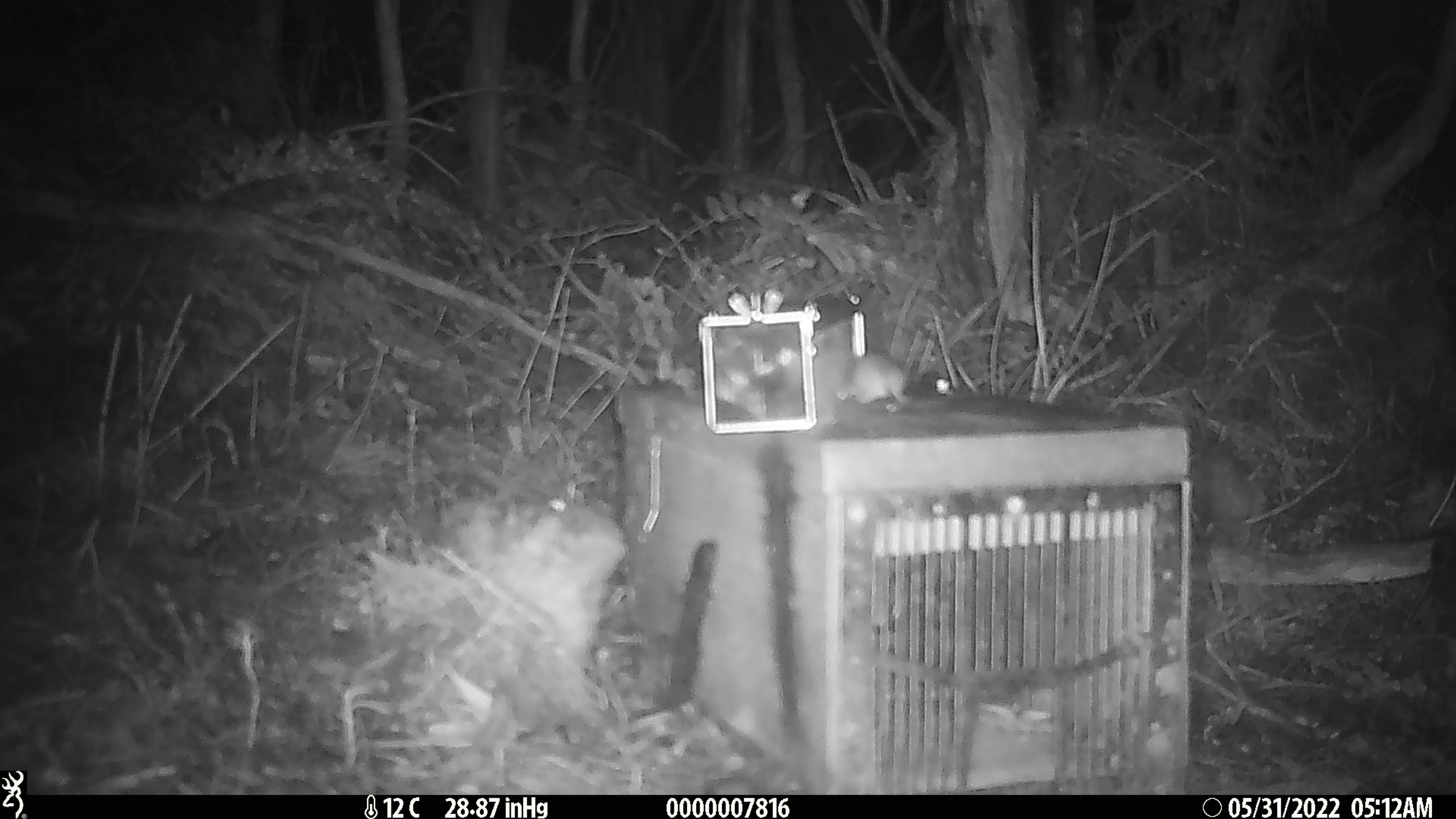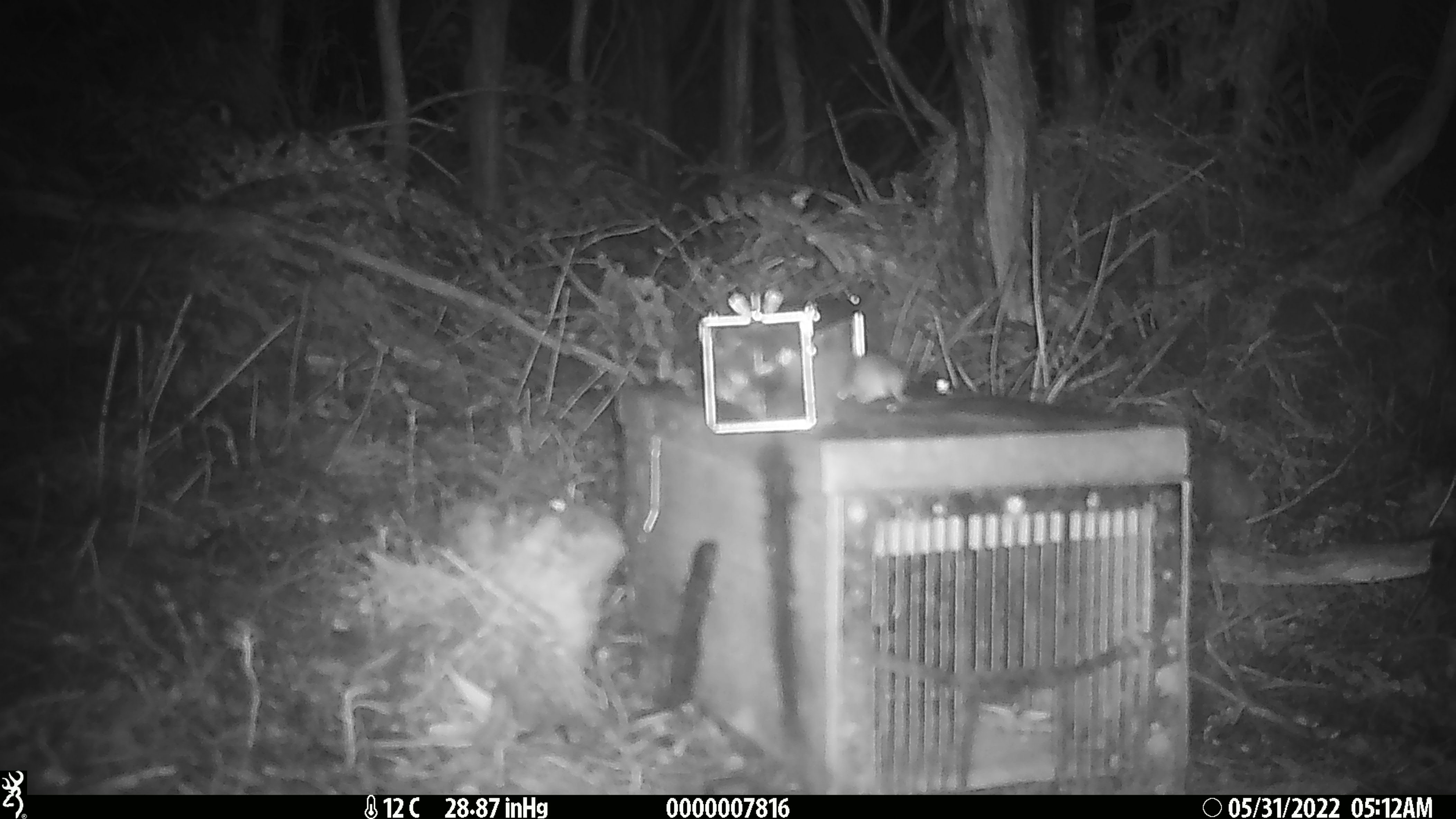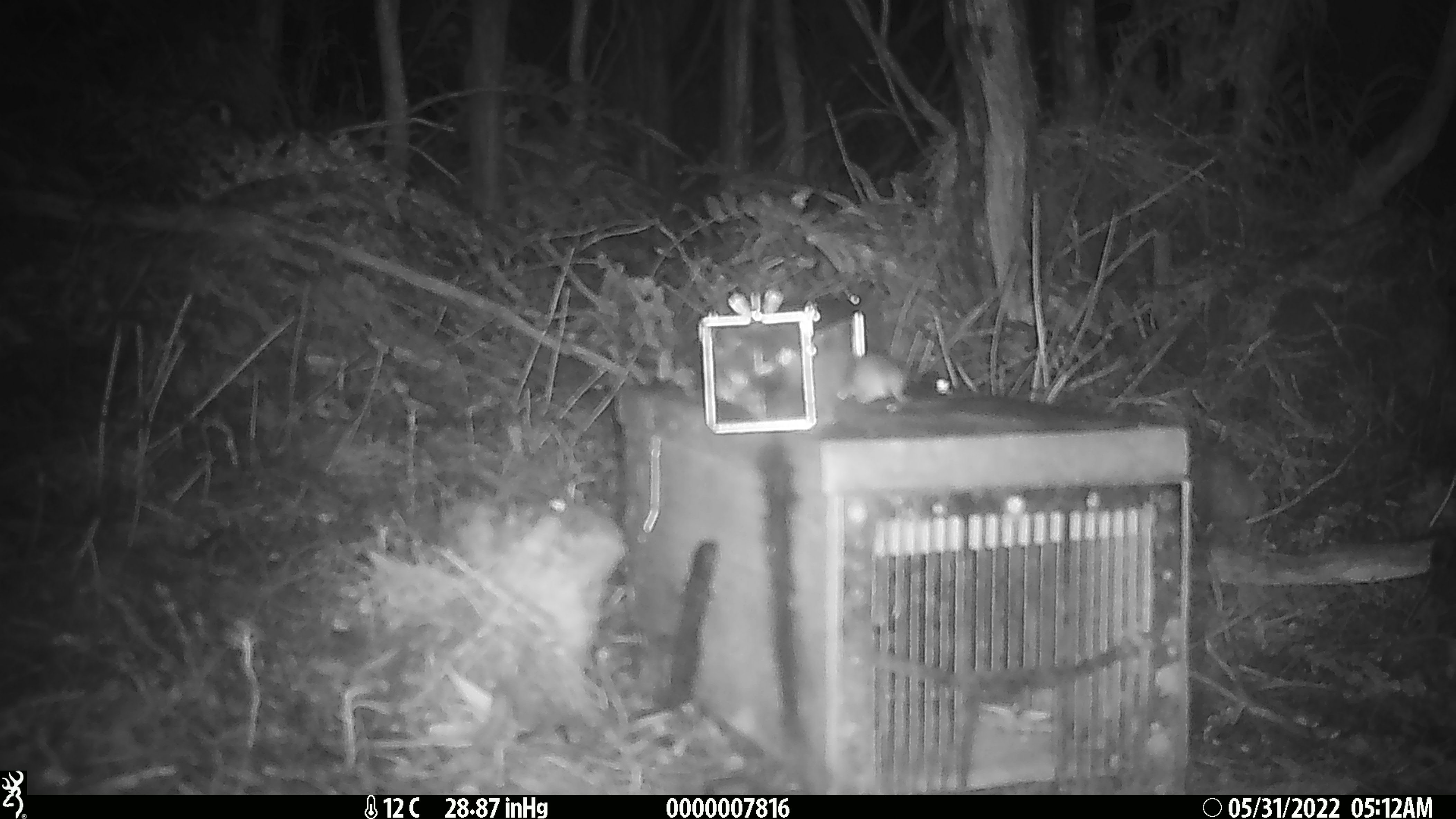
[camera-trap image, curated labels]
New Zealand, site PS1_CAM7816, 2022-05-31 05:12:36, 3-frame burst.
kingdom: Animalia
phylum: Chordata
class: Mammalia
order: Rodentia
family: Muridae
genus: Mus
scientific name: Mus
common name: mouse